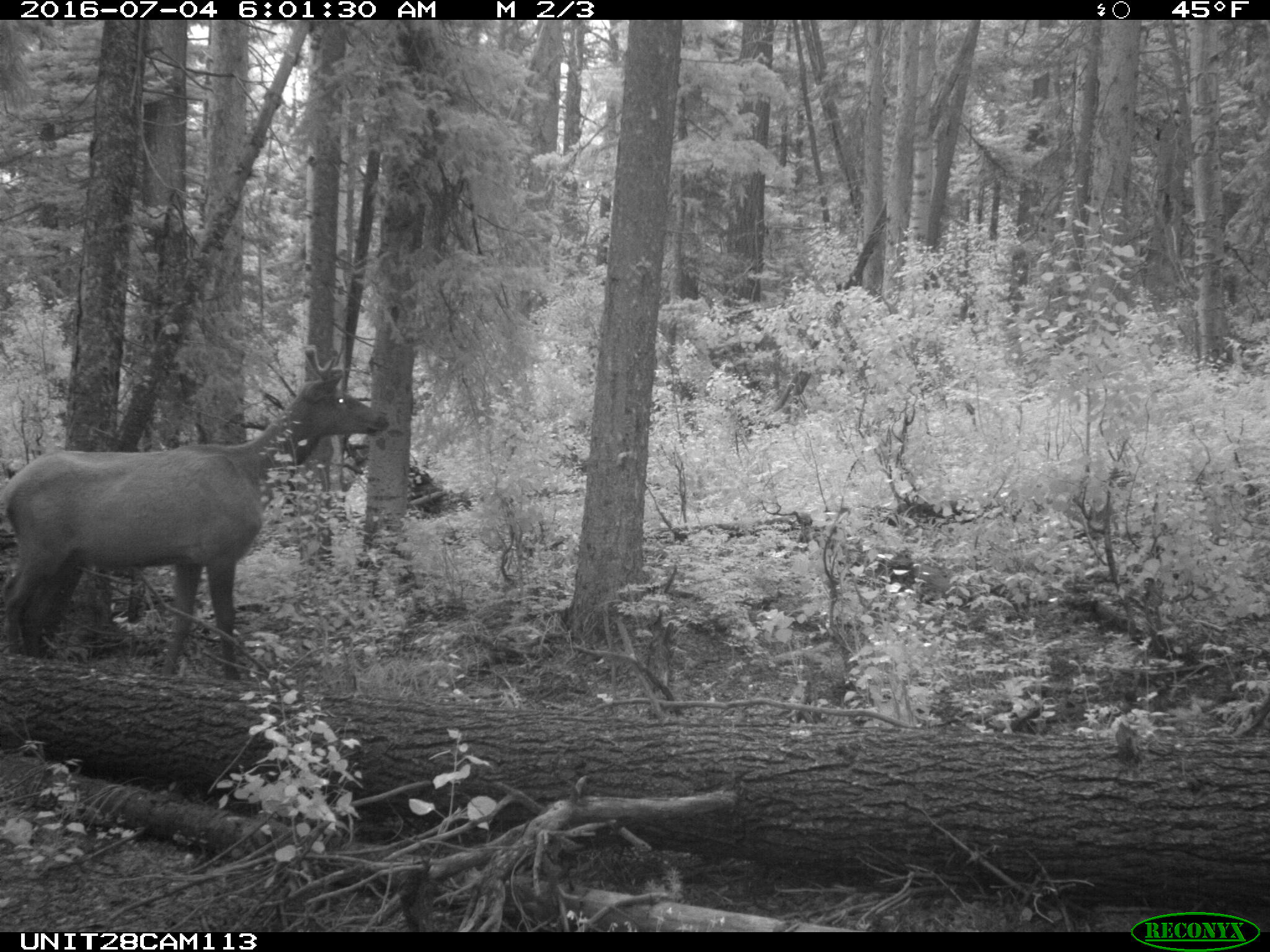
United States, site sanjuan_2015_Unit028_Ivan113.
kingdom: Animalia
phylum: Chordata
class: Mammalia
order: Artiodactyla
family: Cervidae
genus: Cervus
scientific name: Cervus elaphus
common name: red deer